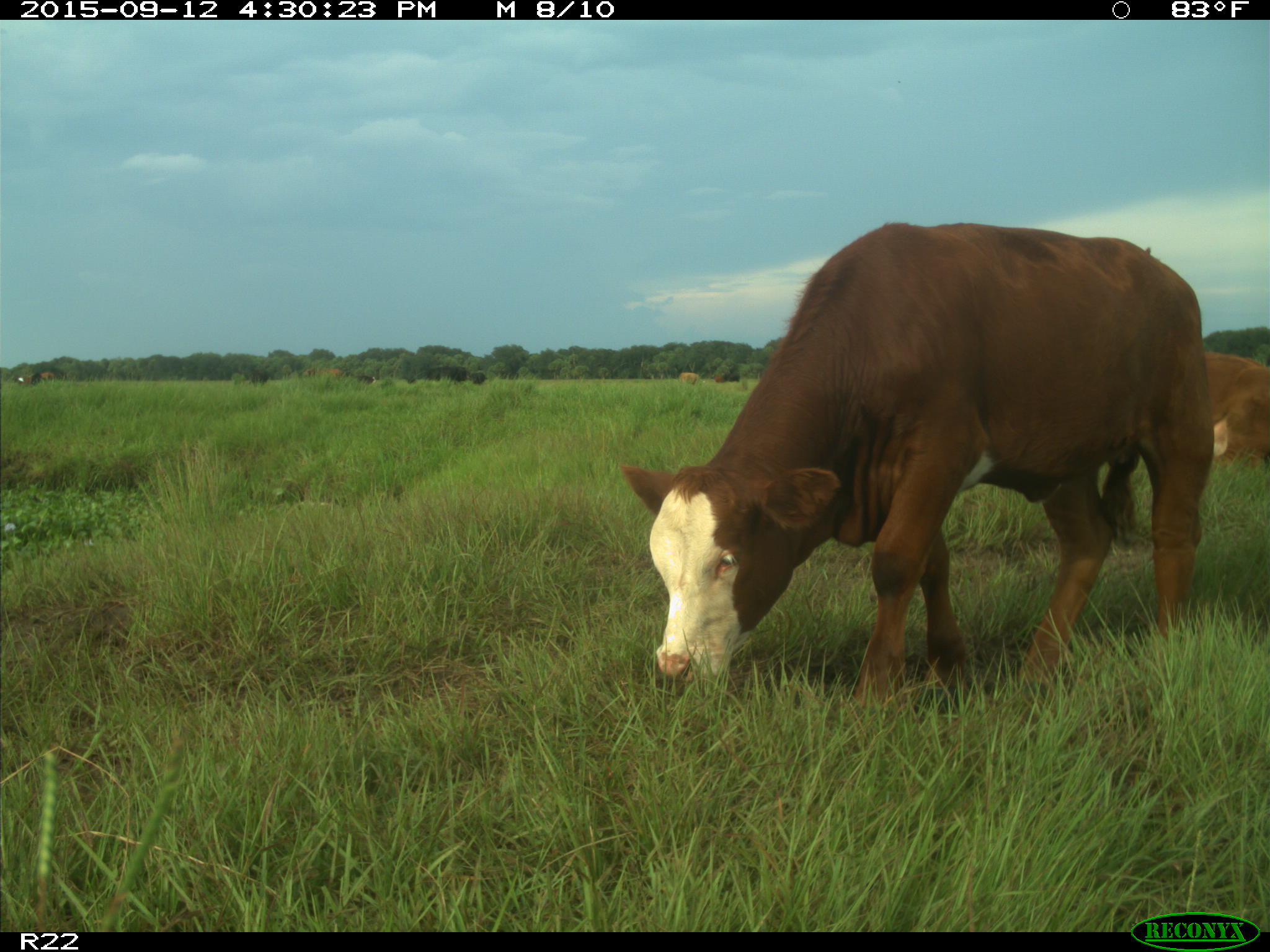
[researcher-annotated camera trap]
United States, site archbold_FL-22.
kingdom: Animalia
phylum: Chordata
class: Mammalia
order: Artiodactyla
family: Bovidae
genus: Bos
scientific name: Bos taurus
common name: domestic cow